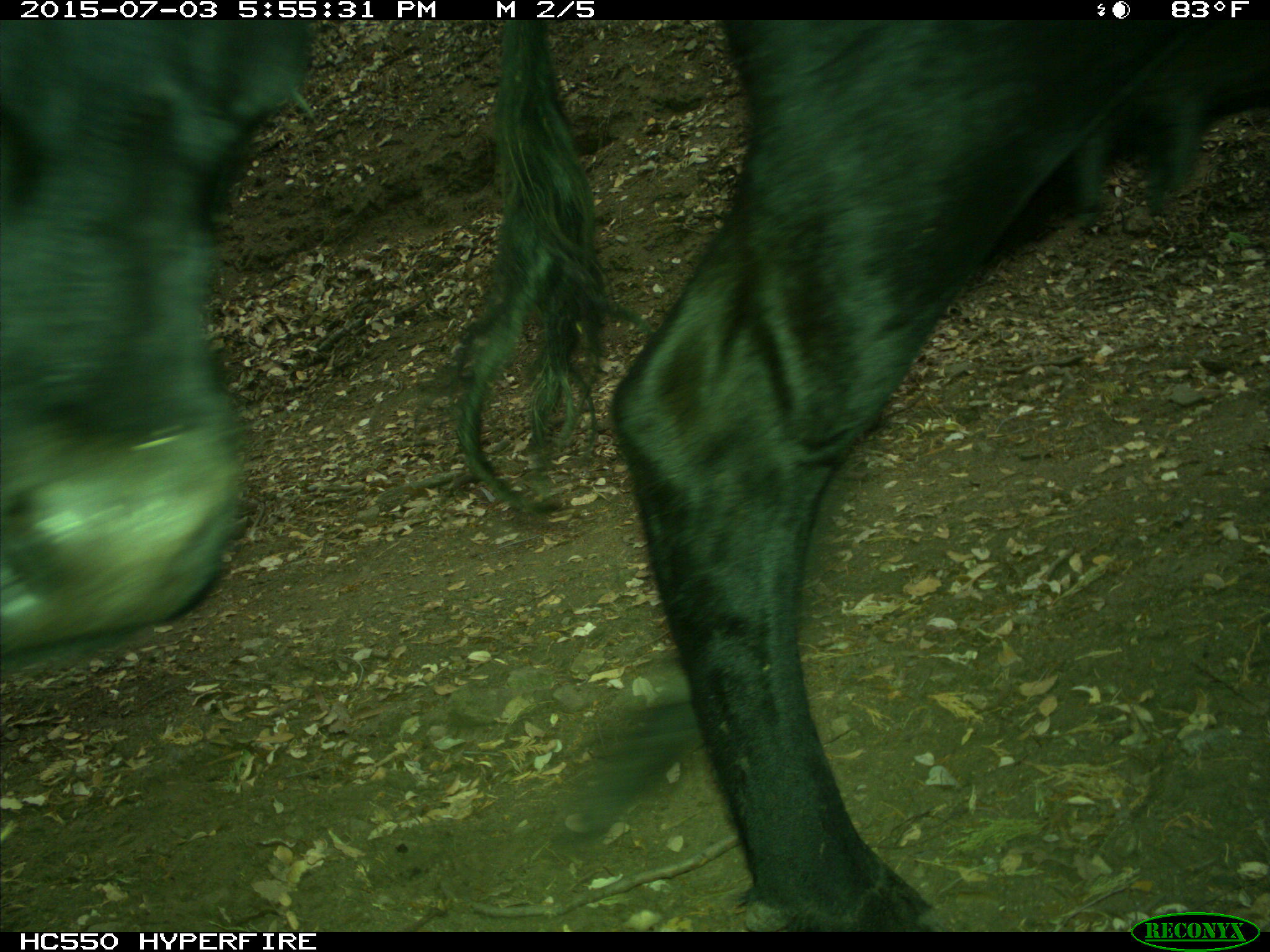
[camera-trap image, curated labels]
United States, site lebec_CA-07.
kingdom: Animalia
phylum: Chordata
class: Mammalia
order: Artiodactyla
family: Bovidae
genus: Bos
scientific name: Bos taurus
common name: domestic cow